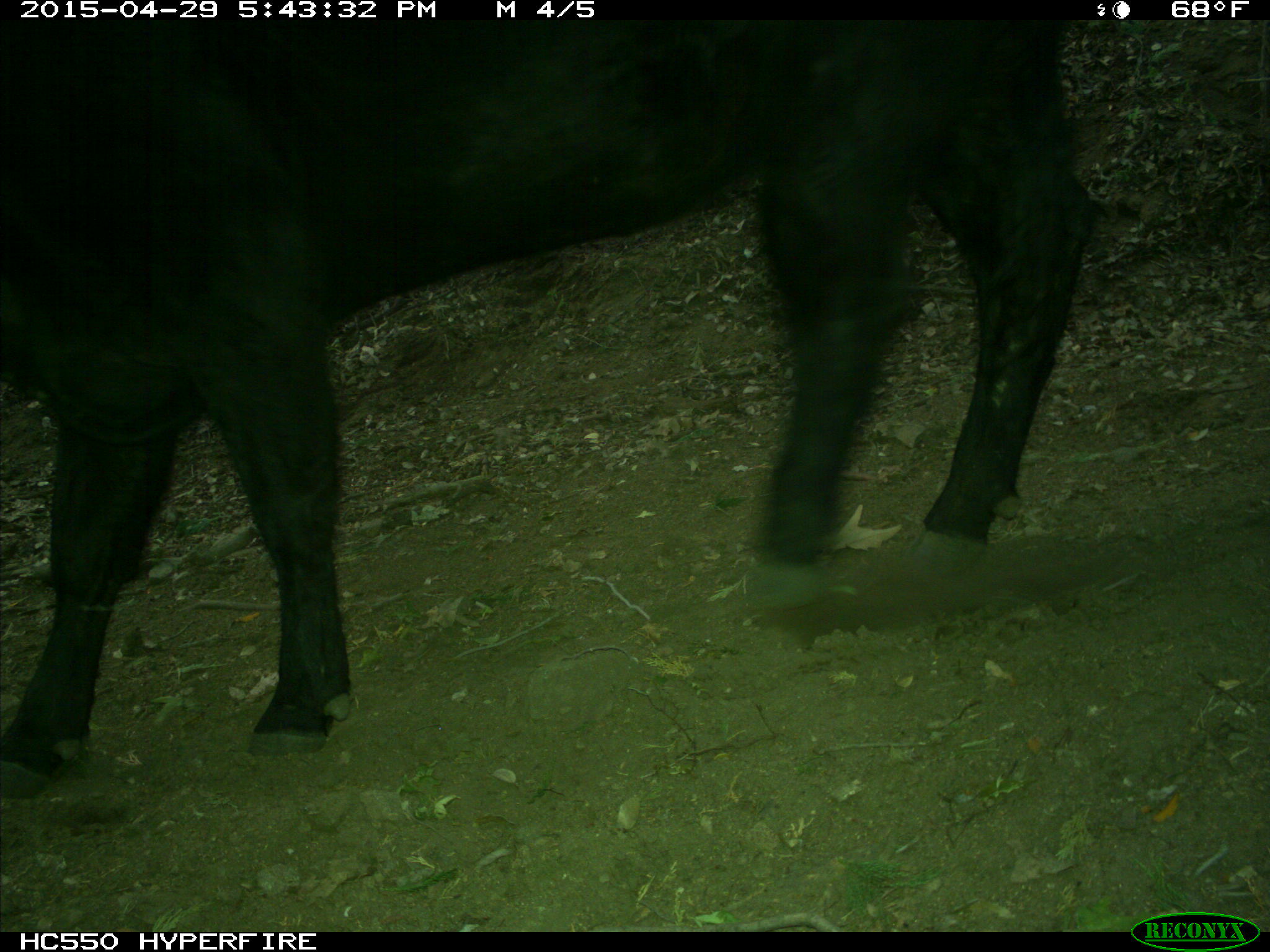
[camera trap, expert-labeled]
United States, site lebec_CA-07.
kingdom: Animalia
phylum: Chordata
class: Mammalia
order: Artiodactyla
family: Bovidae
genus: Bos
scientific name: Bos taurus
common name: domestic cow